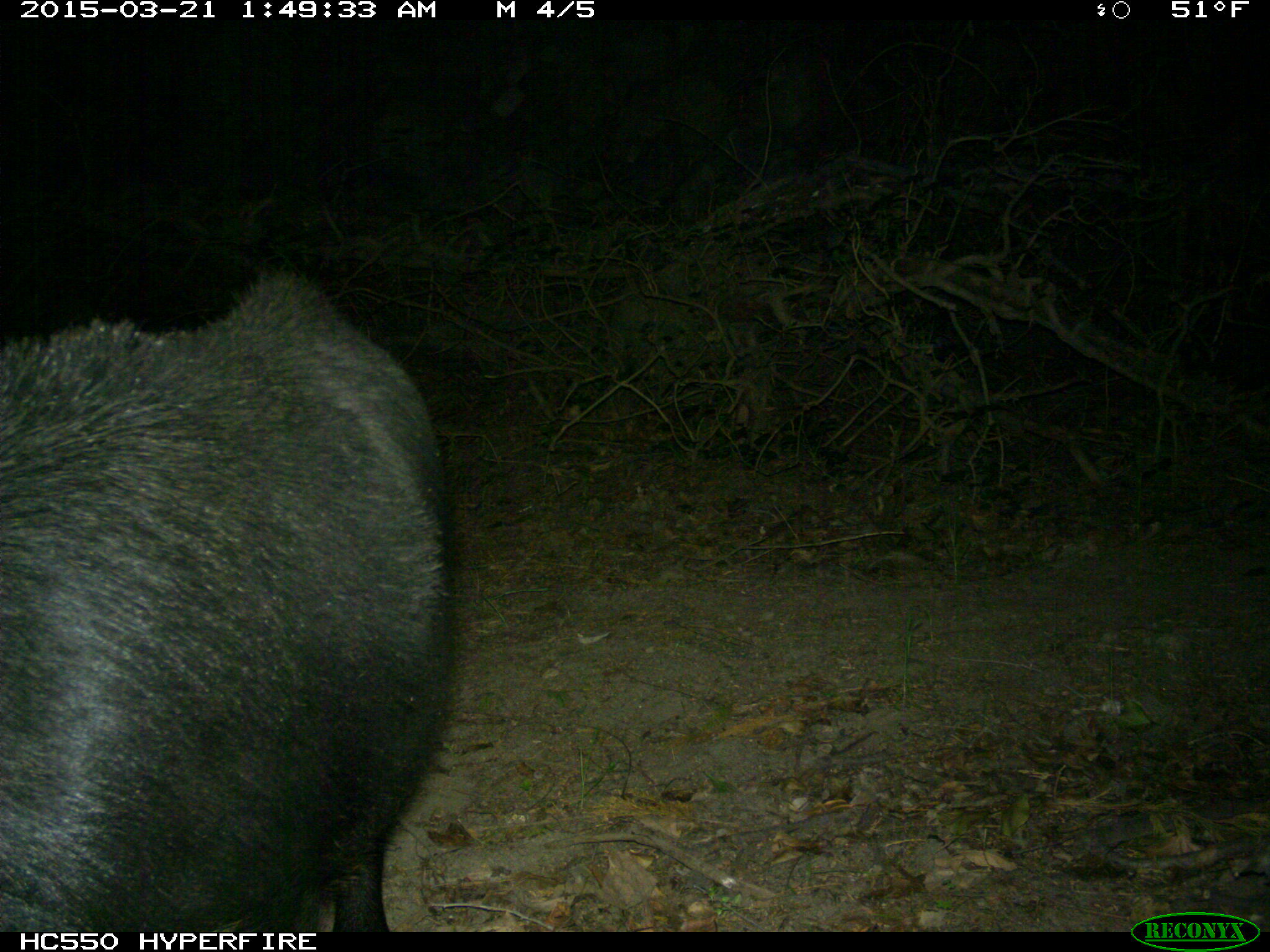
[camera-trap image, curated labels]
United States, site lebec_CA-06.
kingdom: Animalia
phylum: Chordata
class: Mammalia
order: Artiodactyla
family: Suidae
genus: Sus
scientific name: Sus scrofa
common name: wild boar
Sus scrofa (wild boar).